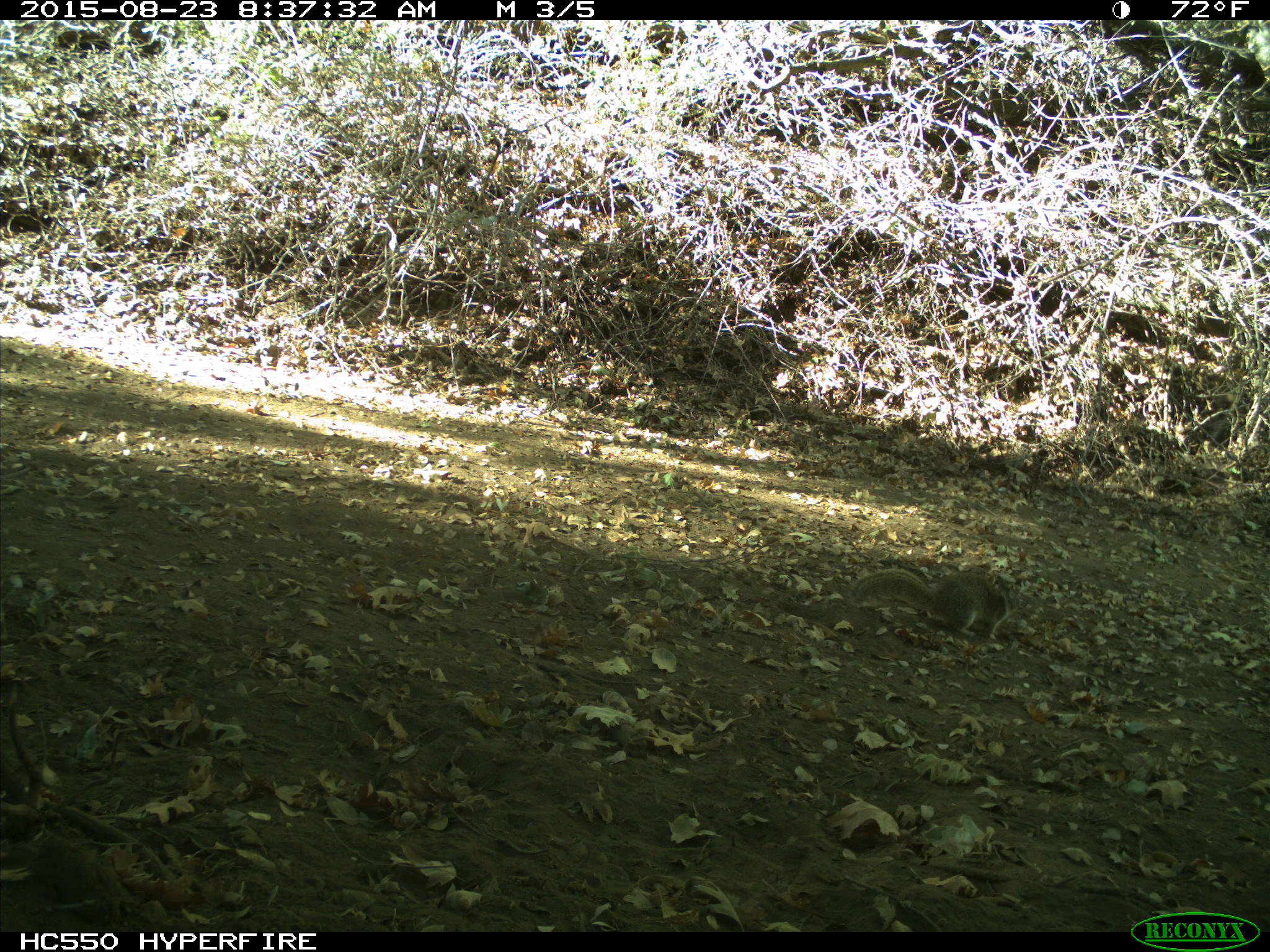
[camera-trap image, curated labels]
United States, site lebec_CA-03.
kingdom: Animalia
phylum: Chordata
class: Mammalia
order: Rodentia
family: Sciuridae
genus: Otospermophilus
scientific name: Otospermophilus beecheyi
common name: california ground squirrel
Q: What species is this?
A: Otospermophilus beecheyi (california ground squirrel).